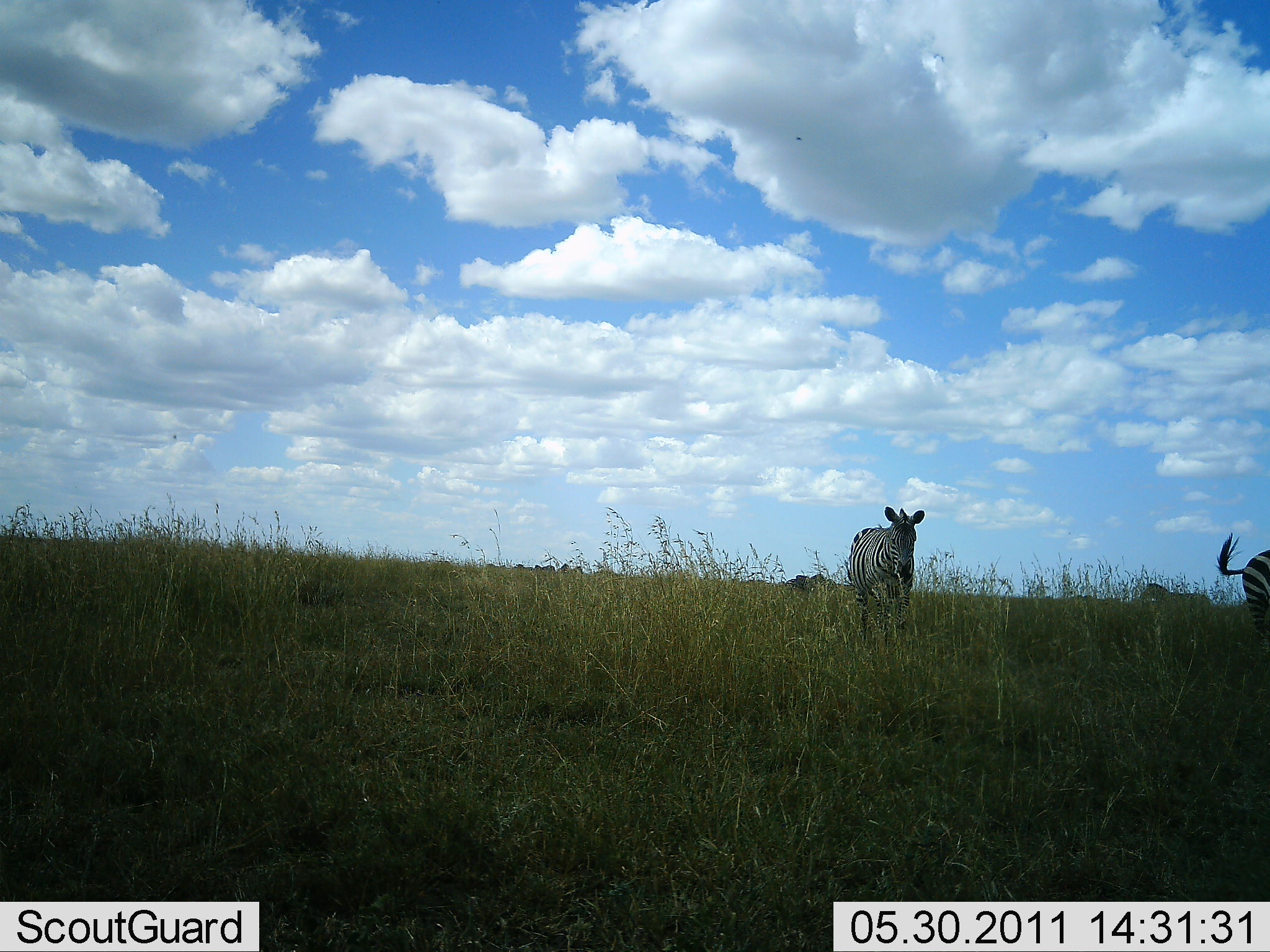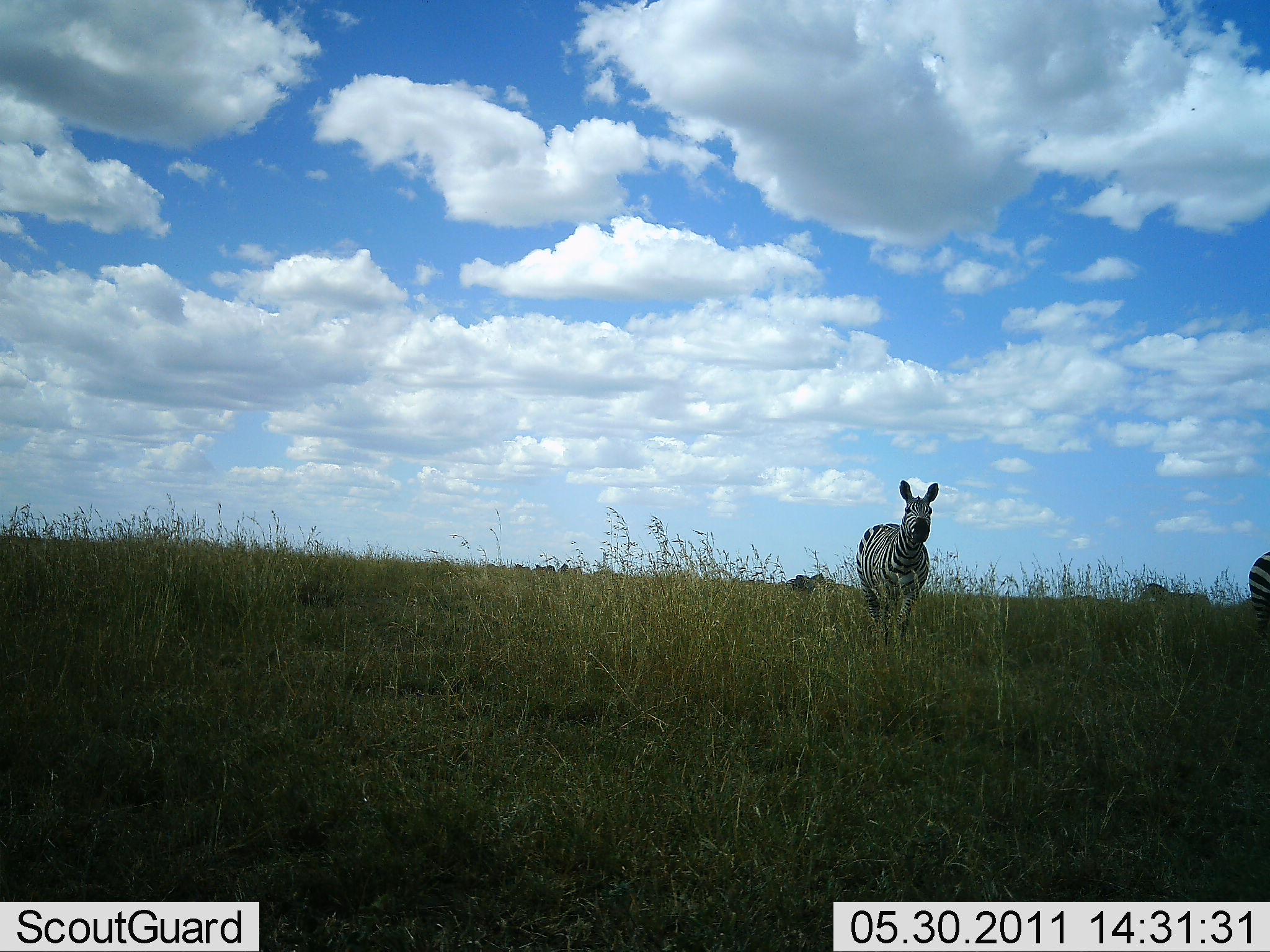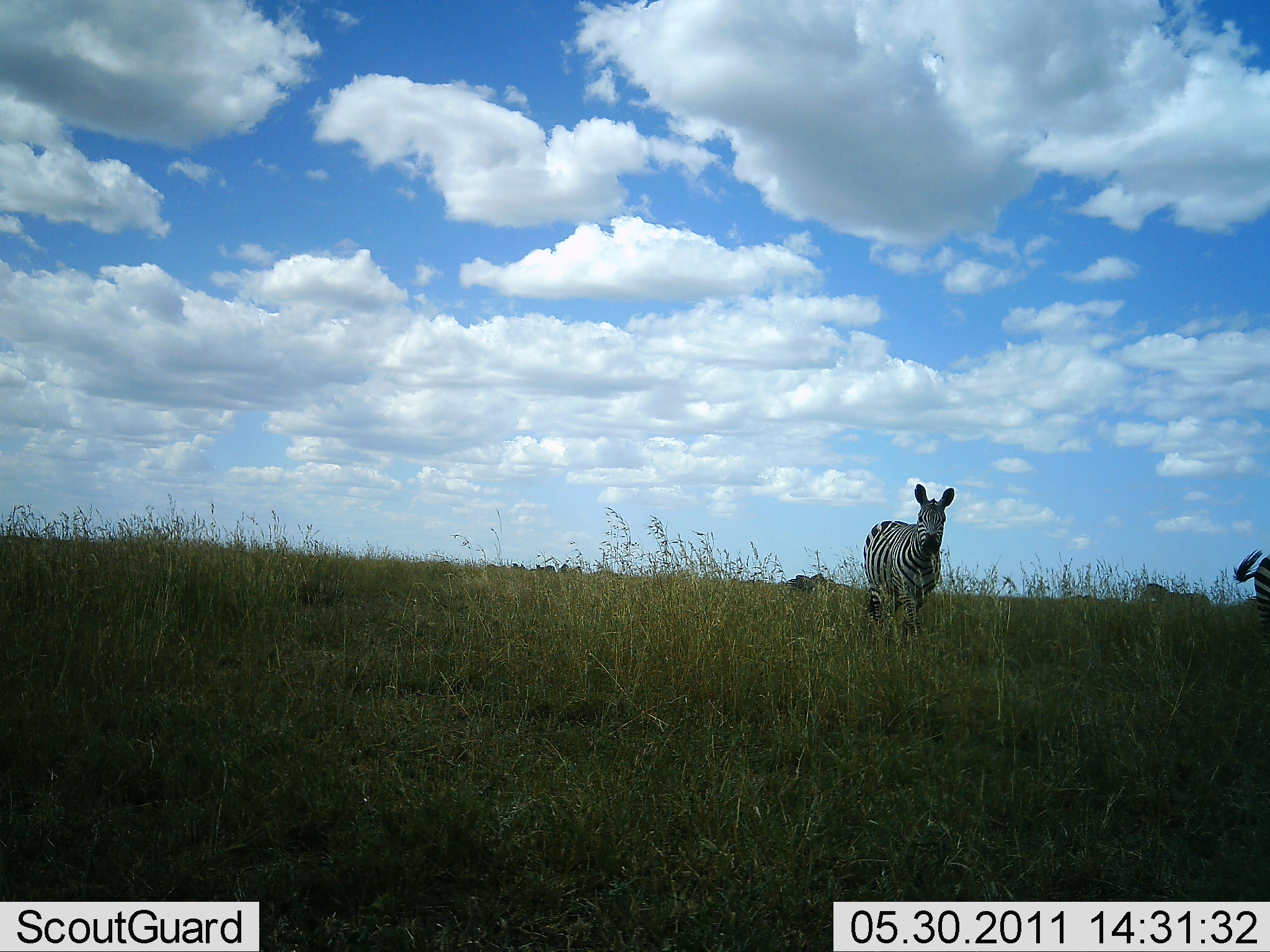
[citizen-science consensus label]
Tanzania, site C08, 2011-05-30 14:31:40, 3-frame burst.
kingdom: Animalia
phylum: Chordata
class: Mammalia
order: Perissodactyla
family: Equidae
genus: Equus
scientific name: Equus quagga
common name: plains zebra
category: zebra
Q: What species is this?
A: Zebra (plains zebra) (Equus quagga).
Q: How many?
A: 2.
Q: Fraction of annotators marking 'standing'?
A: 64%.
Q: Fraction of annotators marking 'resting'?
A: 0%.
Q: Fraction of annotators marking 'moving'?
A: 45%.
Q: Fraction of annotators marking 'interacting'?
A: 0%.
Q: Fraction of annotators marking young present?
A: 0%.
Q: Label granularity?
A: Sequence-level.